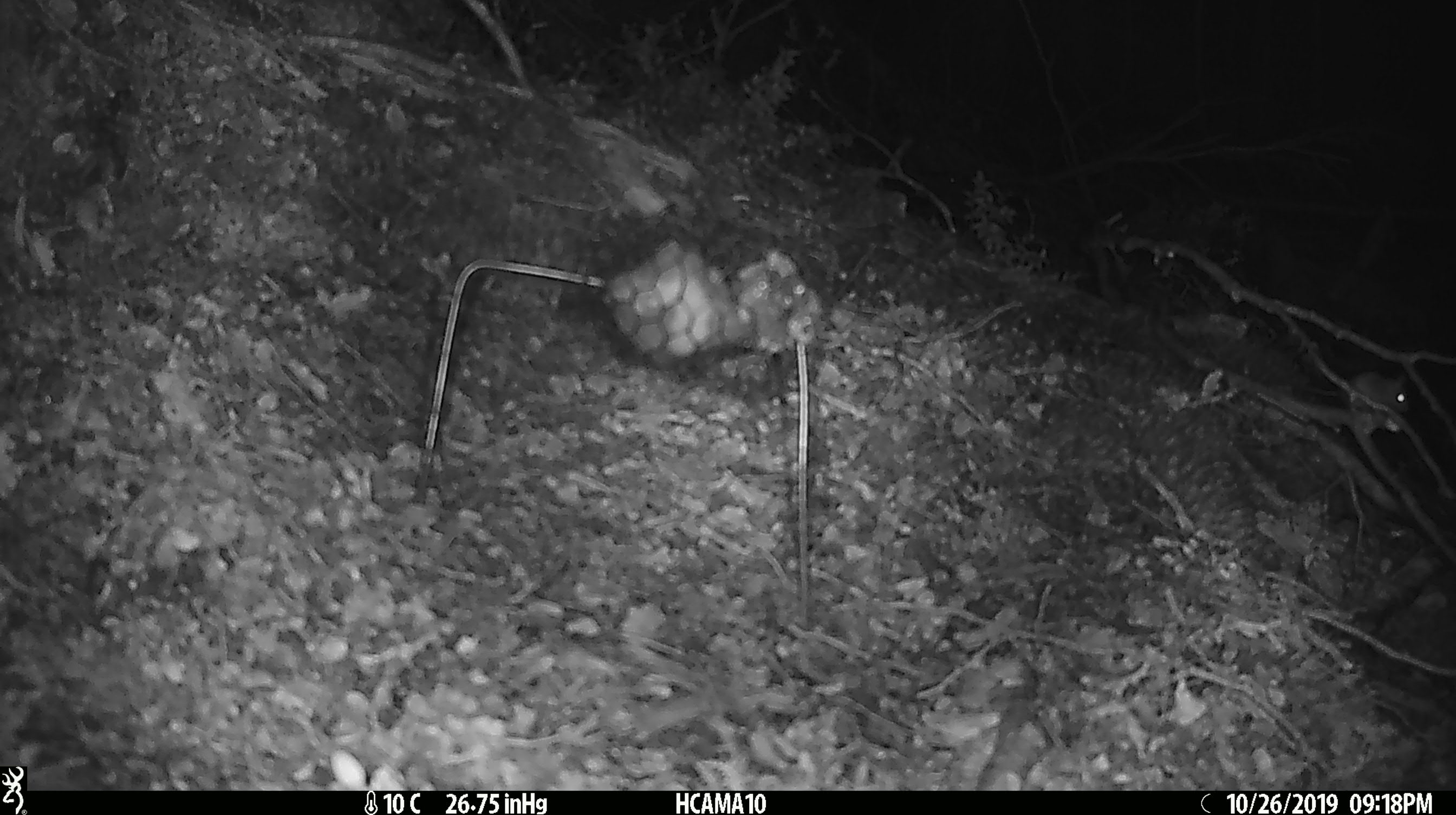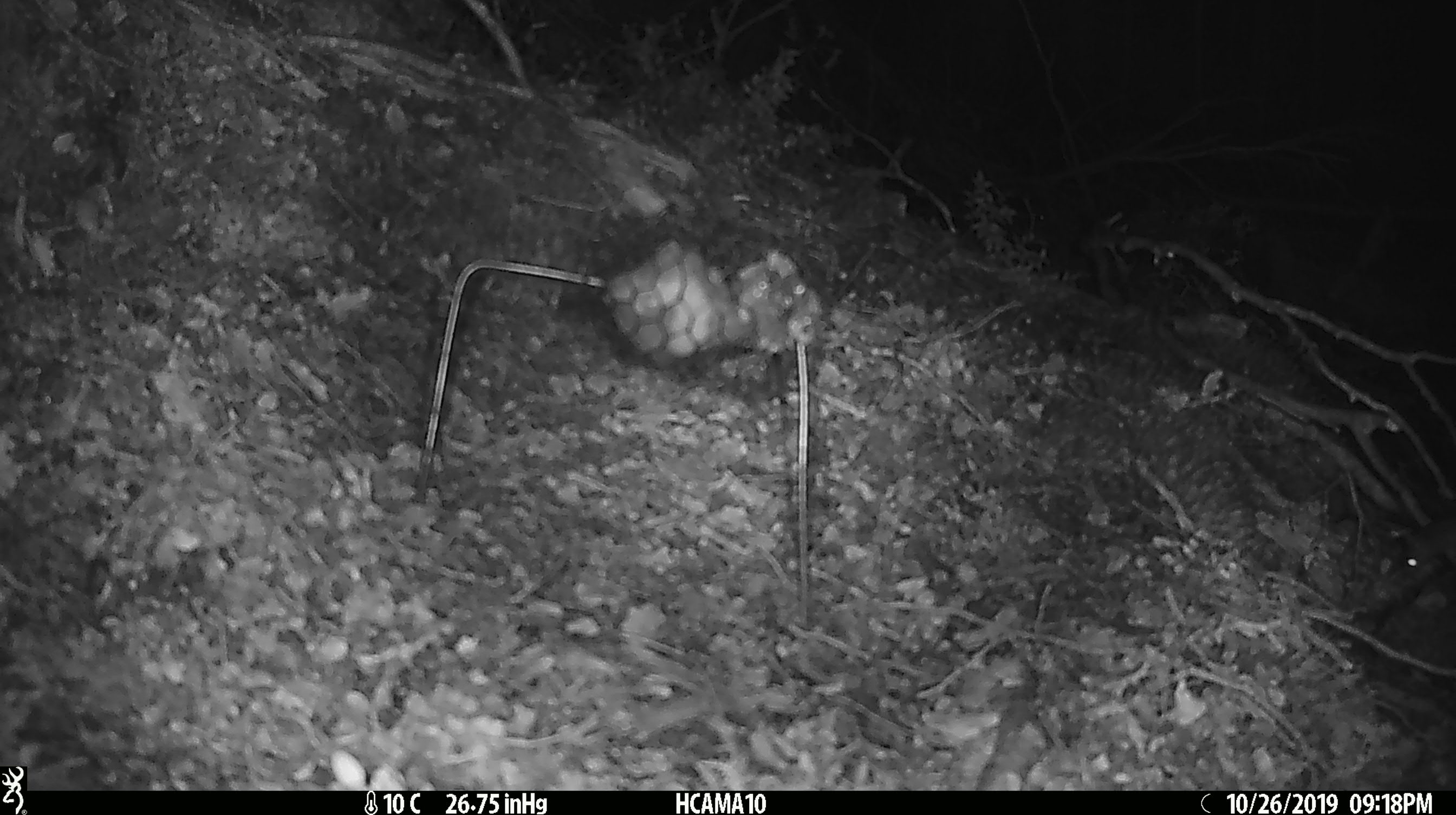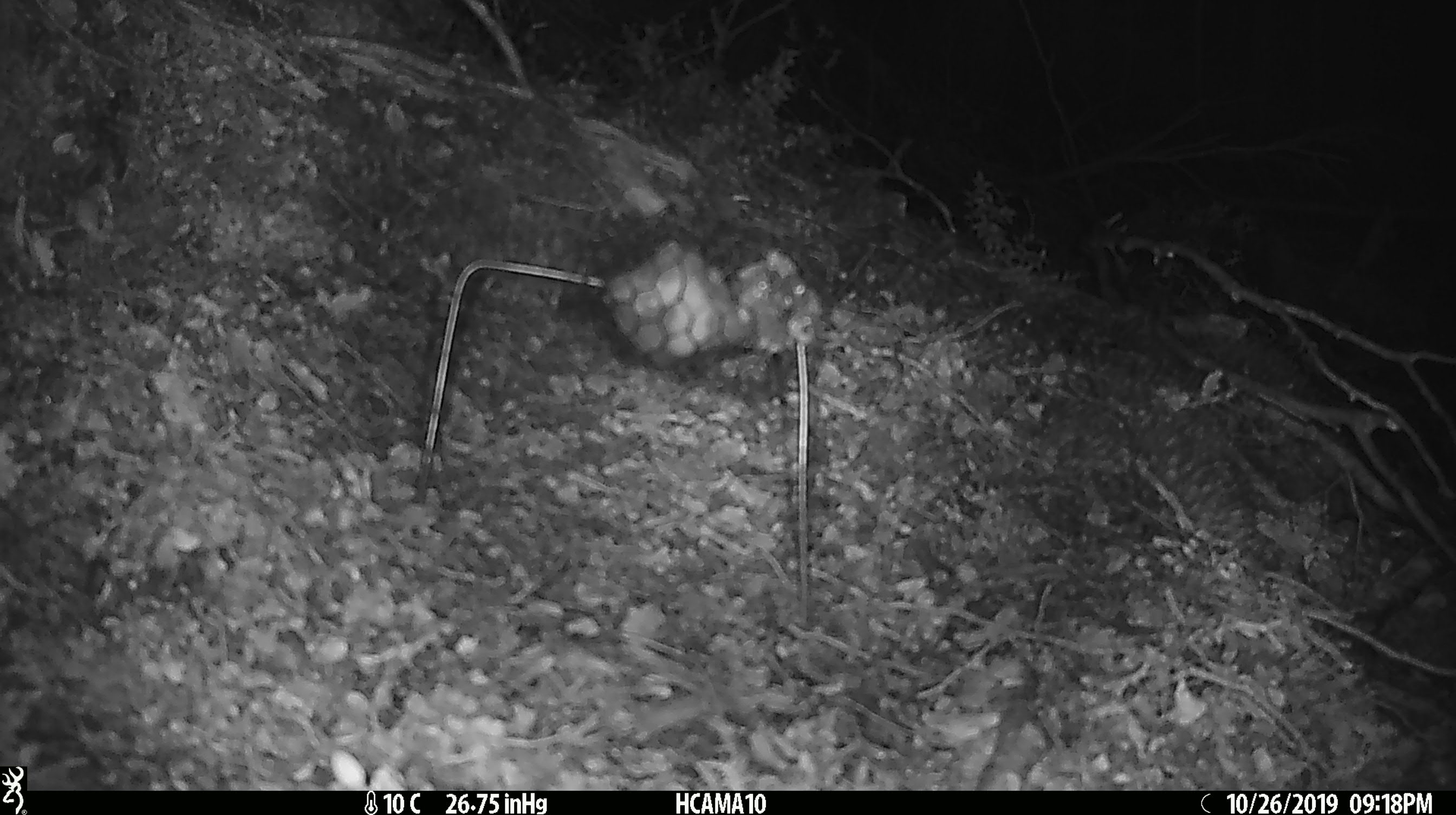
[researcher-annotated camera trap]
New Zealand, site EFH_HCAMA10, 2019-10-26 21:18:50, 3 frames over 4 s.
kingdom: Animalia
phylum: Chordata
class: Mammalia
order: Rodentia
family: Muridae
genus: Mus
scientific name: Mus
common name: mouse